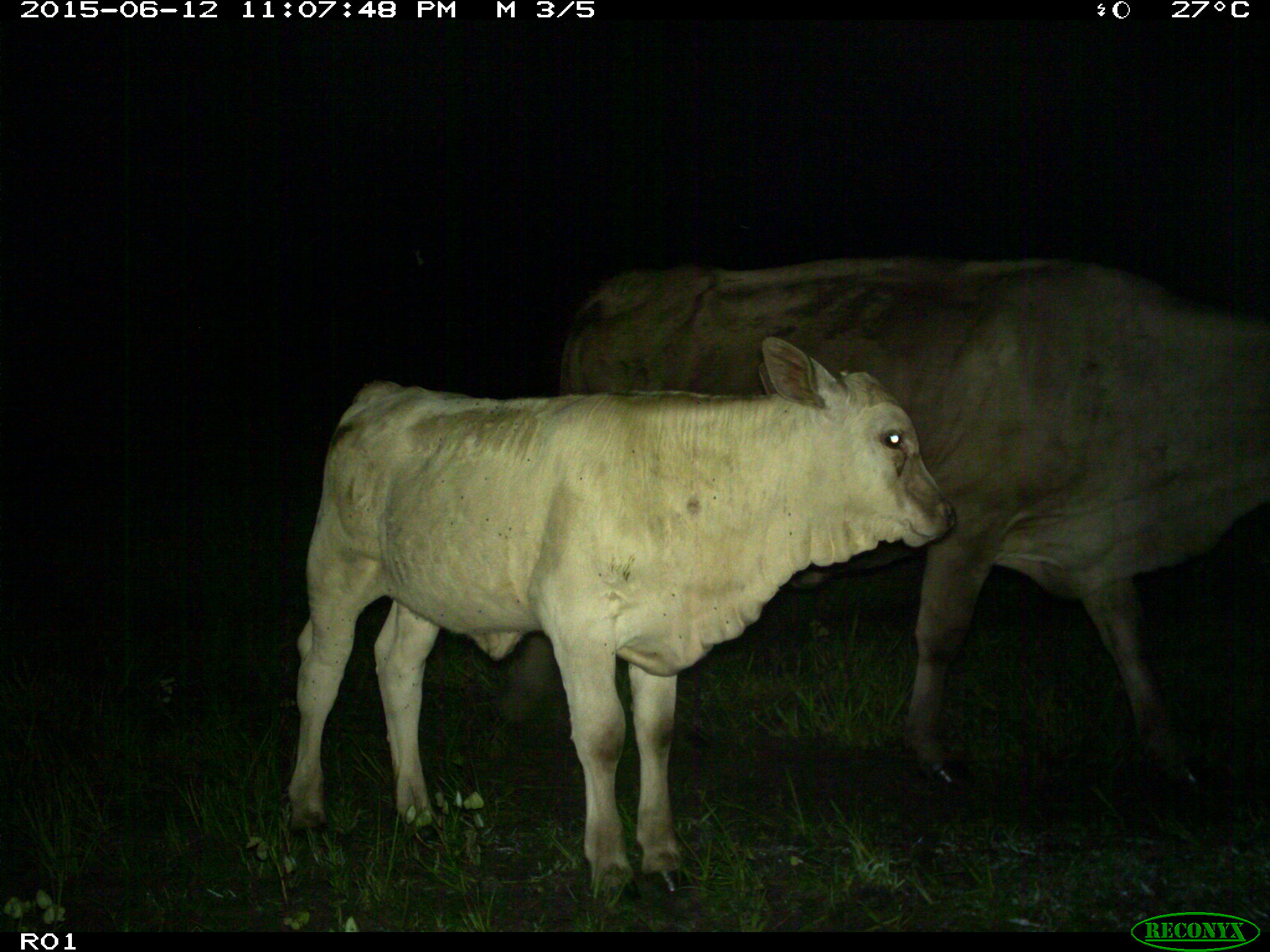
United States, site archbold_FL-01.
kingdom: Animalia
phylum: Chordata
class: Mammalia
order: Artiodactyla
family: Bovidae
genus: Bos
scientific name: Bos taurus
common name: domestic cow